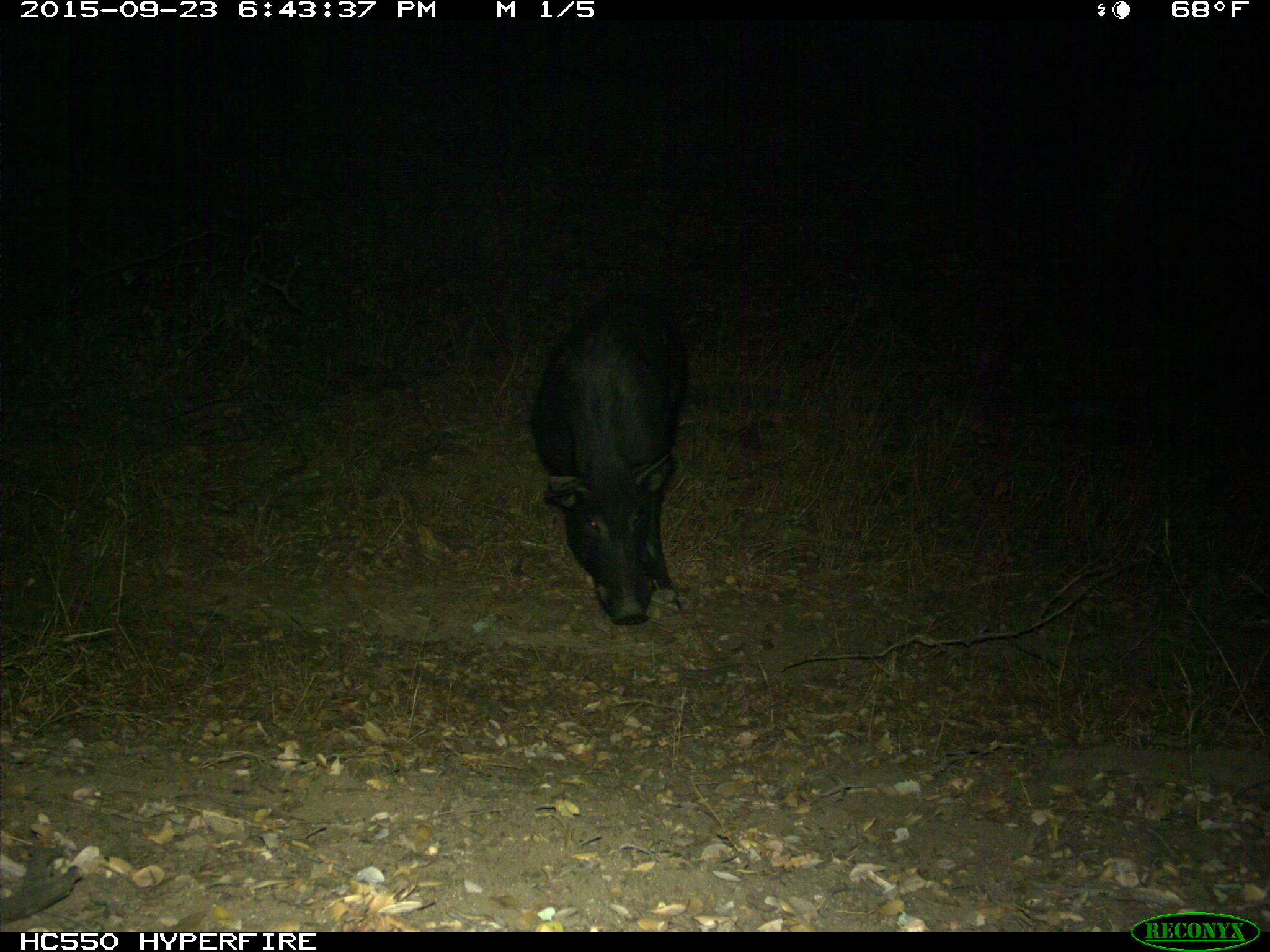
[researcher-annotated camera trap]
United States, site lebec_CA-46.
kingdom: Animalia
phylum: Chordata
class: Mammalia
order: Artiodactyla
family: Suidae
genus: Sus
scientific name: Sus scrofa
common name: wild boar